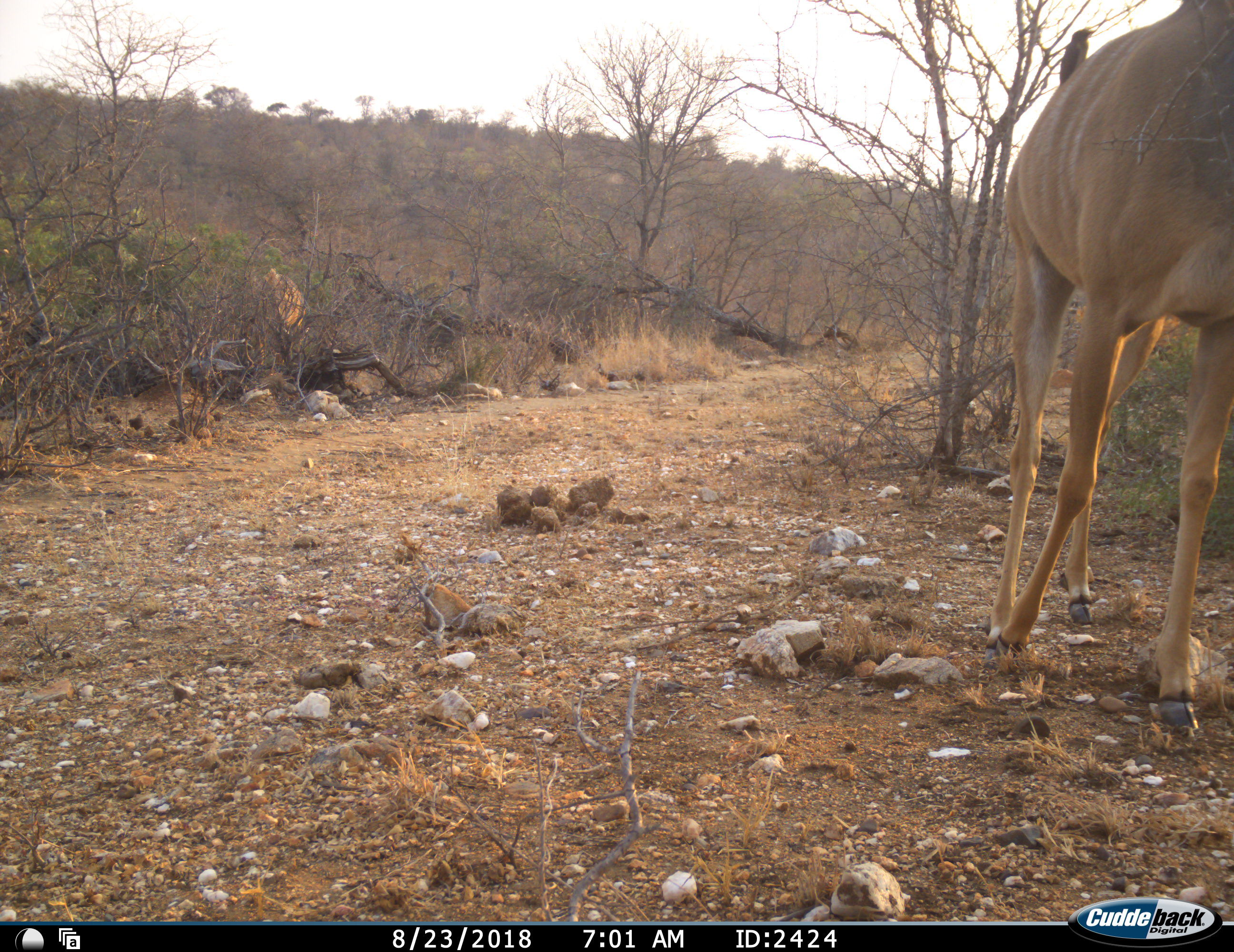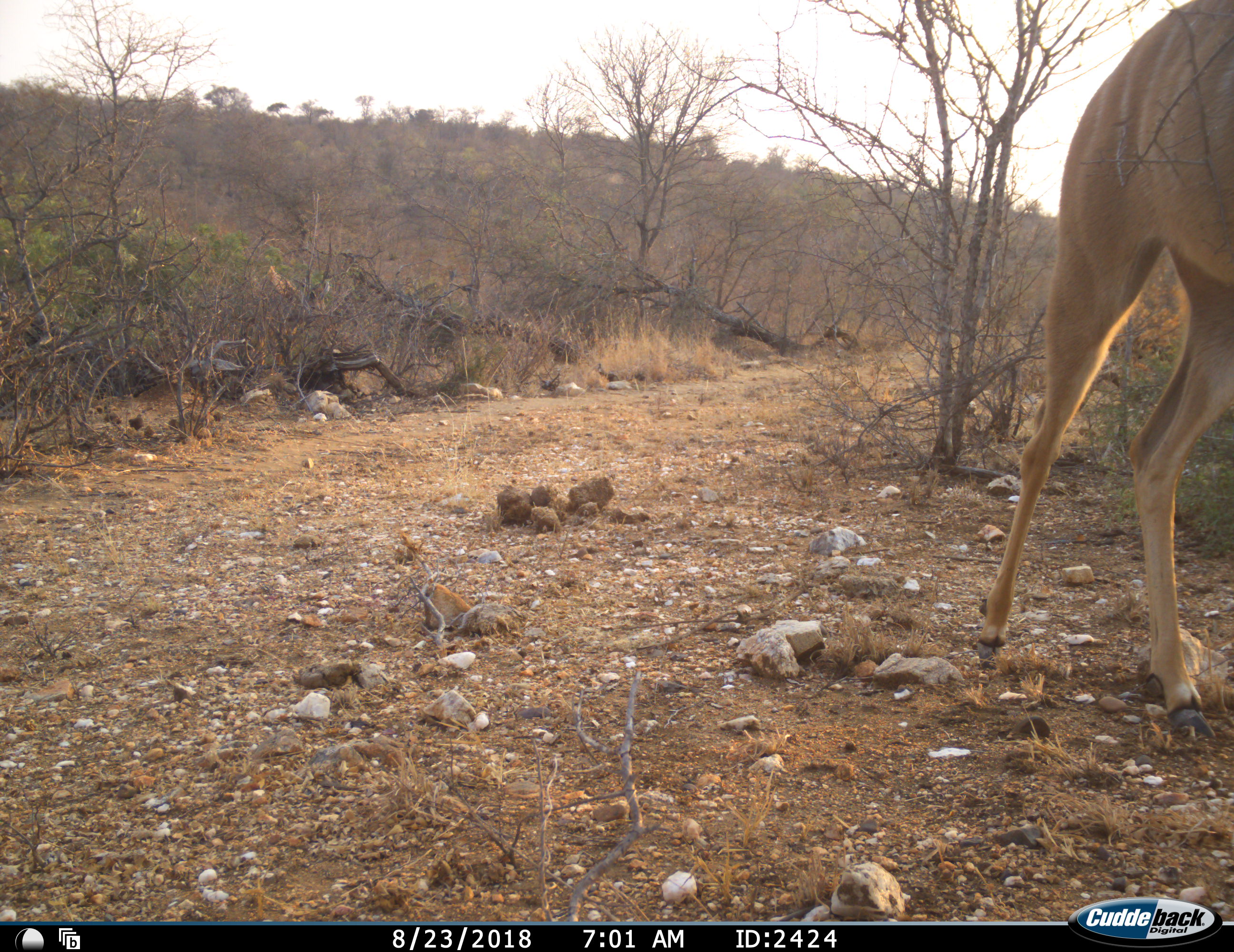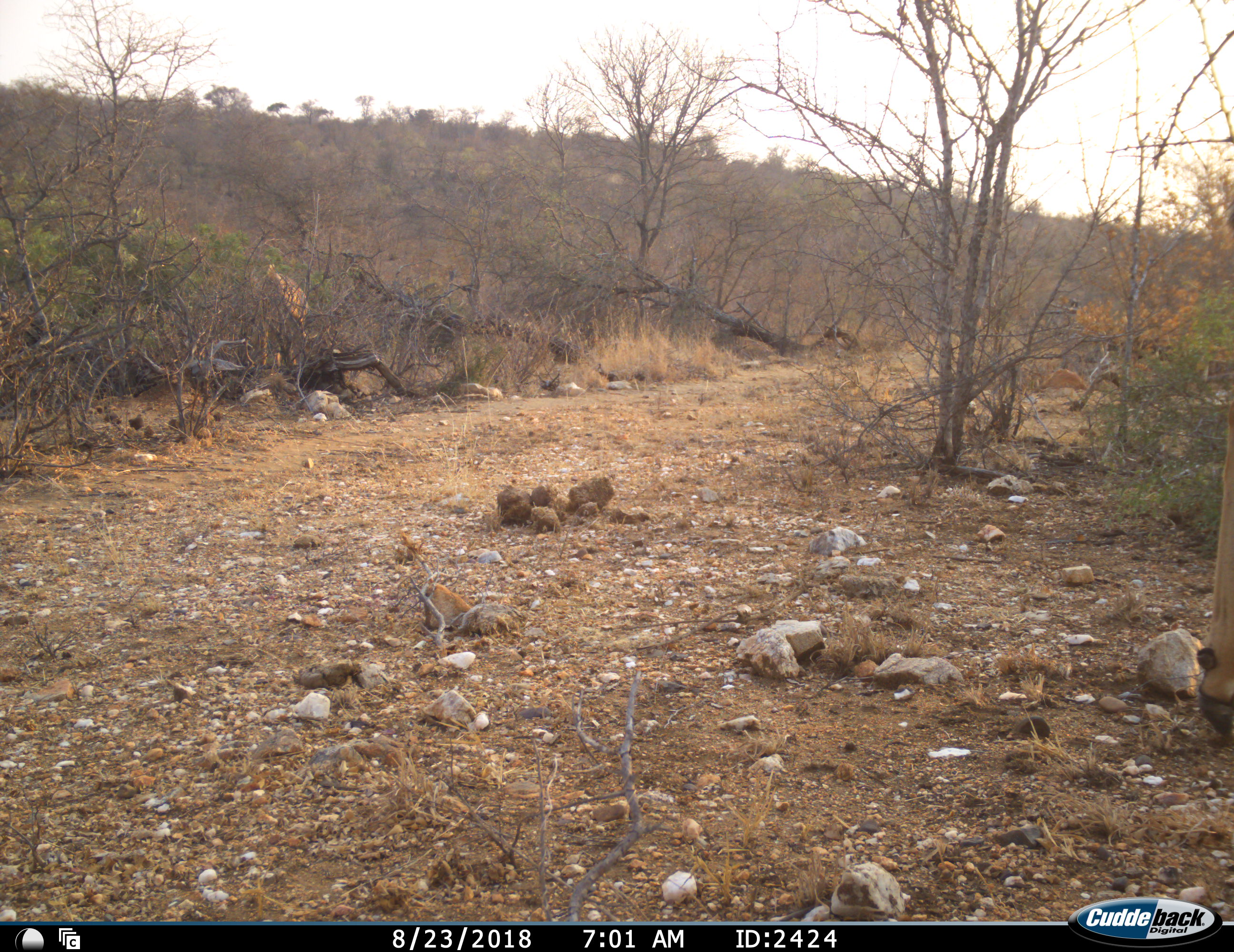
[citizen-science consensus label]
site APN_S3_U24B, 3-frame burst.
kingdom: Animalia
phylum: Chordata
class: Mammalia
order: Artiodactyla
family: Bovidae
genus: Tragelaphus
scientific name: Tragelaphus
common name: kudu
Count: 2.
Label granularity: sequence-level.